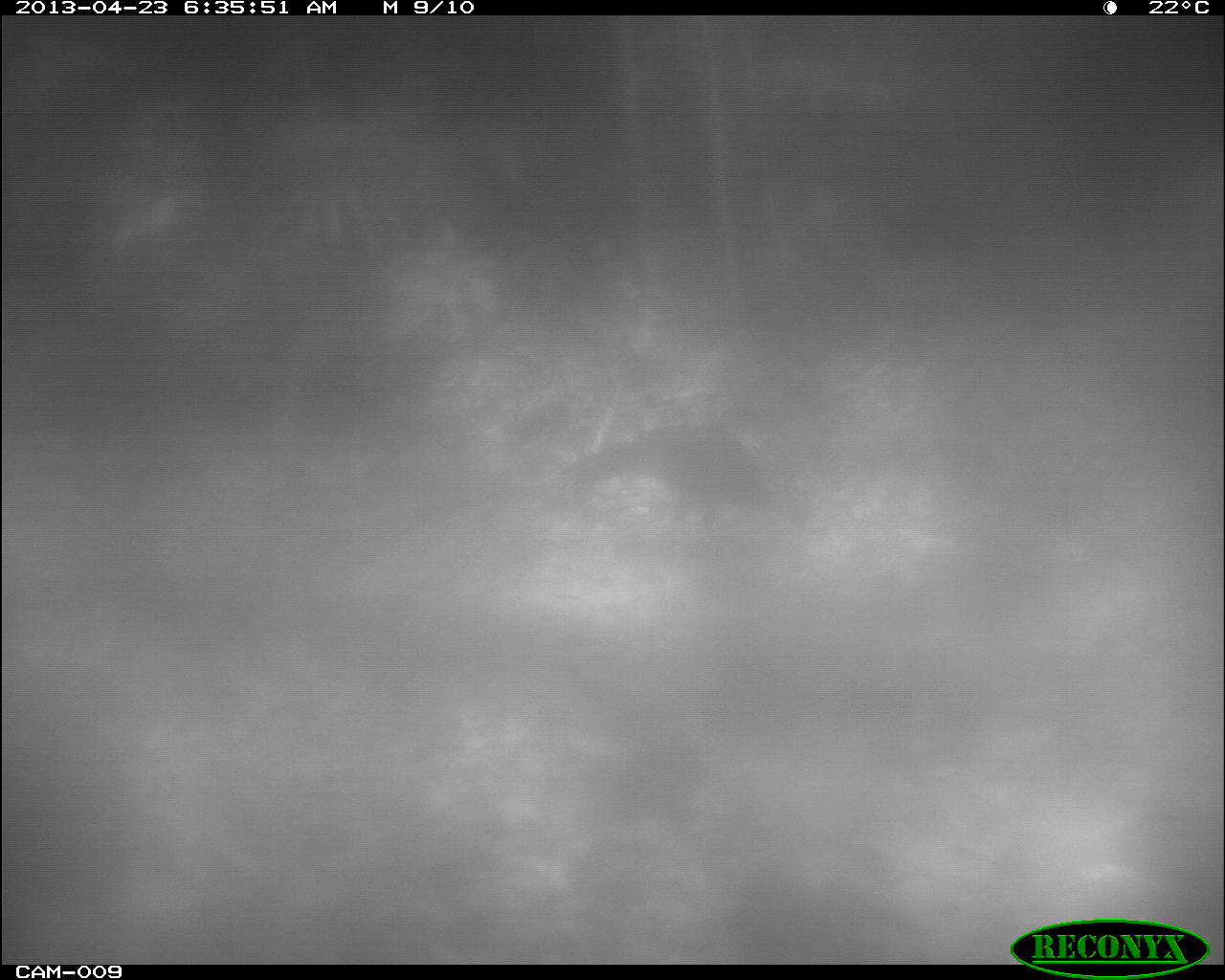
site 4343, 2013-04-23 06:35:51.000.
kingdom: Animalia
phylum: Chordata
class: Aves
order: Galliformes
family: Cracidae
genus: Crax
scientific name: Crax rubra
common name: great curassow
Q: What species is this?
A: Crax rubra (great curassow).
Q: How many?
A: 1.